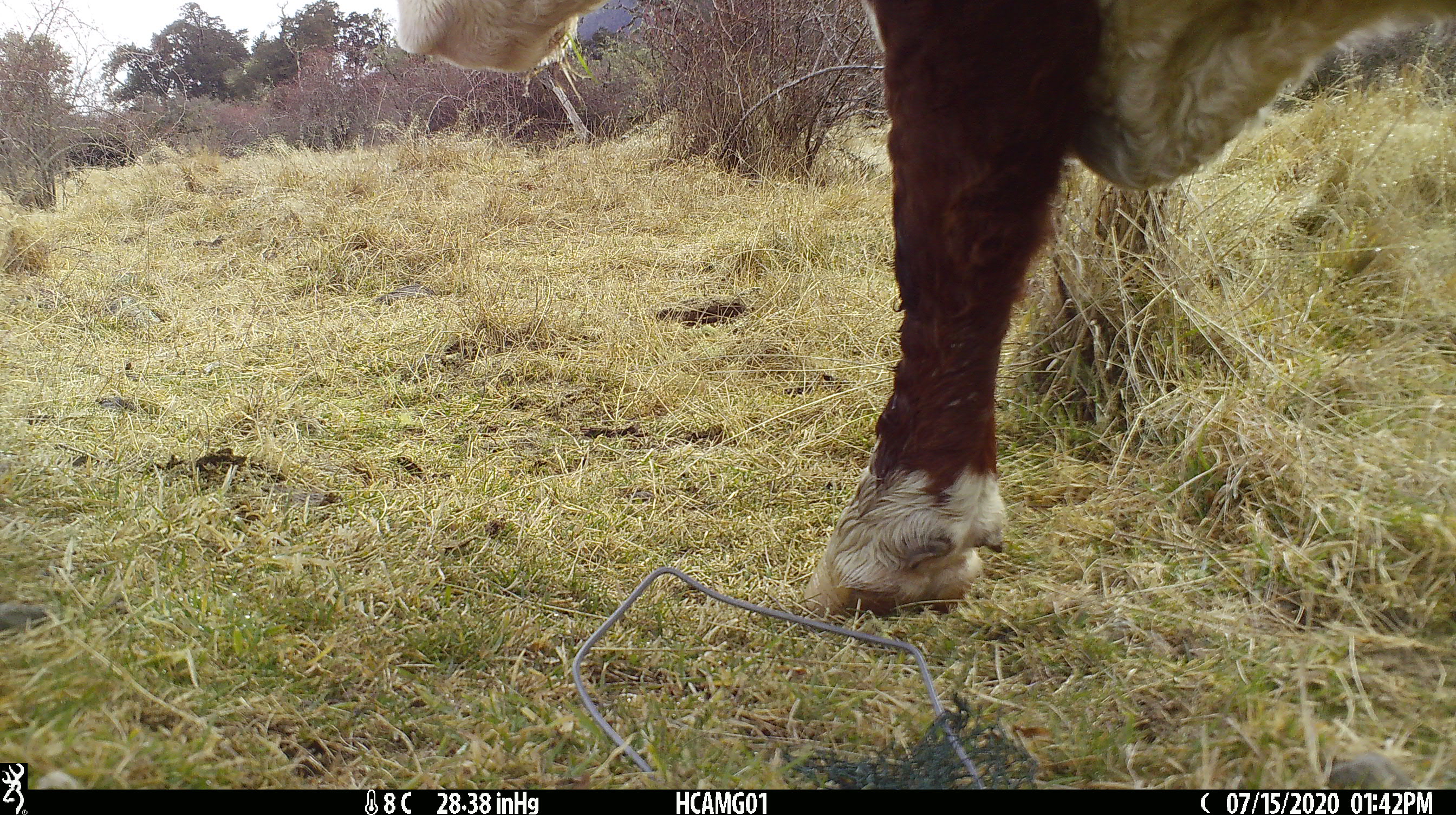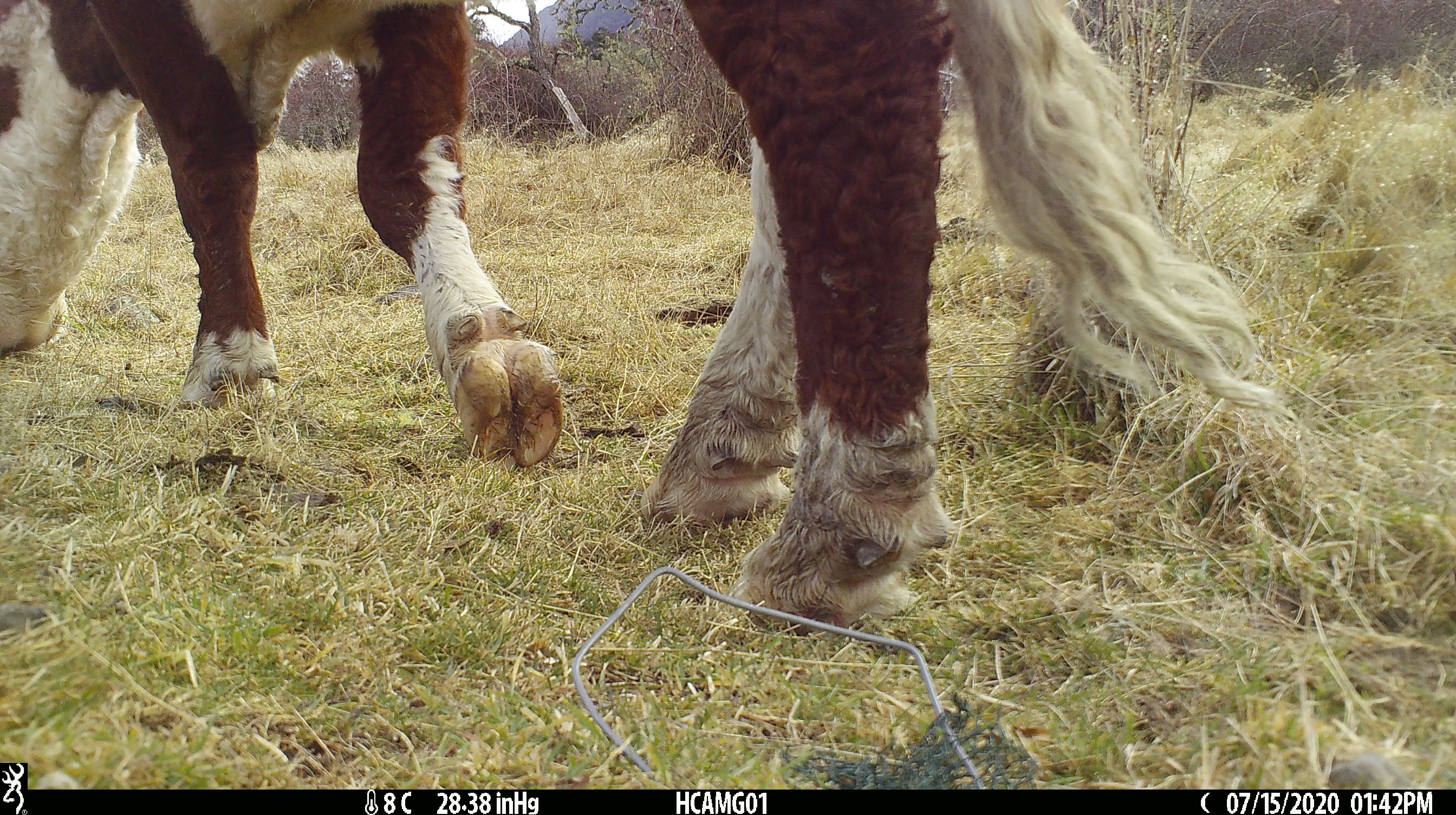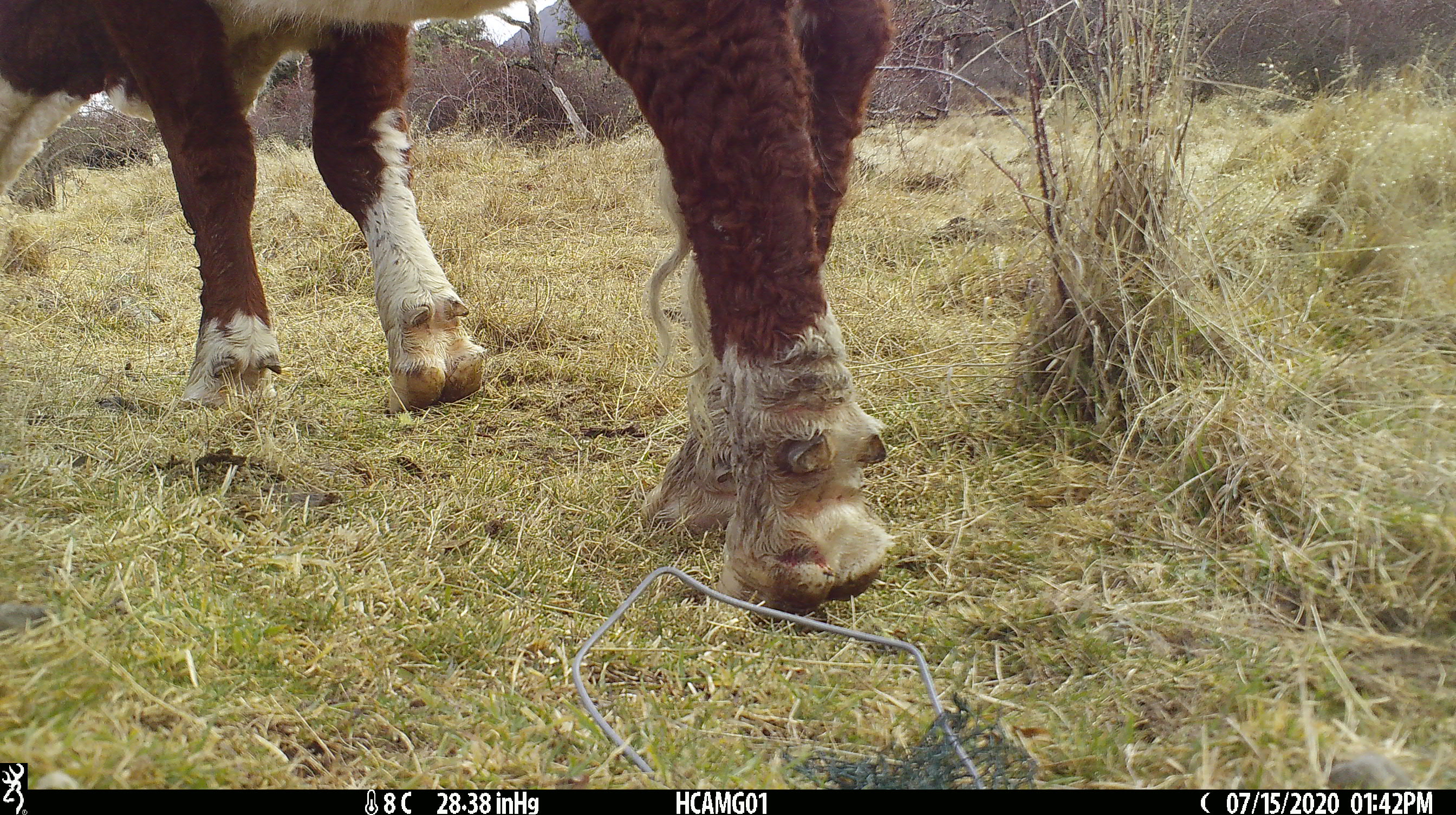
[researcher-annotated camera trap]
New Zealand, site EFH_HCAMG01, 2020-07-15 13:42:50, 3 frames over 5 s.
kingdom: Animalia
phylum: Chordata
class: Mammalia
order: Artiodactyla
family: Bovidae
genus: Bos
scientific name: Bos taurus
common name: domestic cow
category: cow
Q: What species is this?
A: Cow (domestic cow) (Bos taurus).